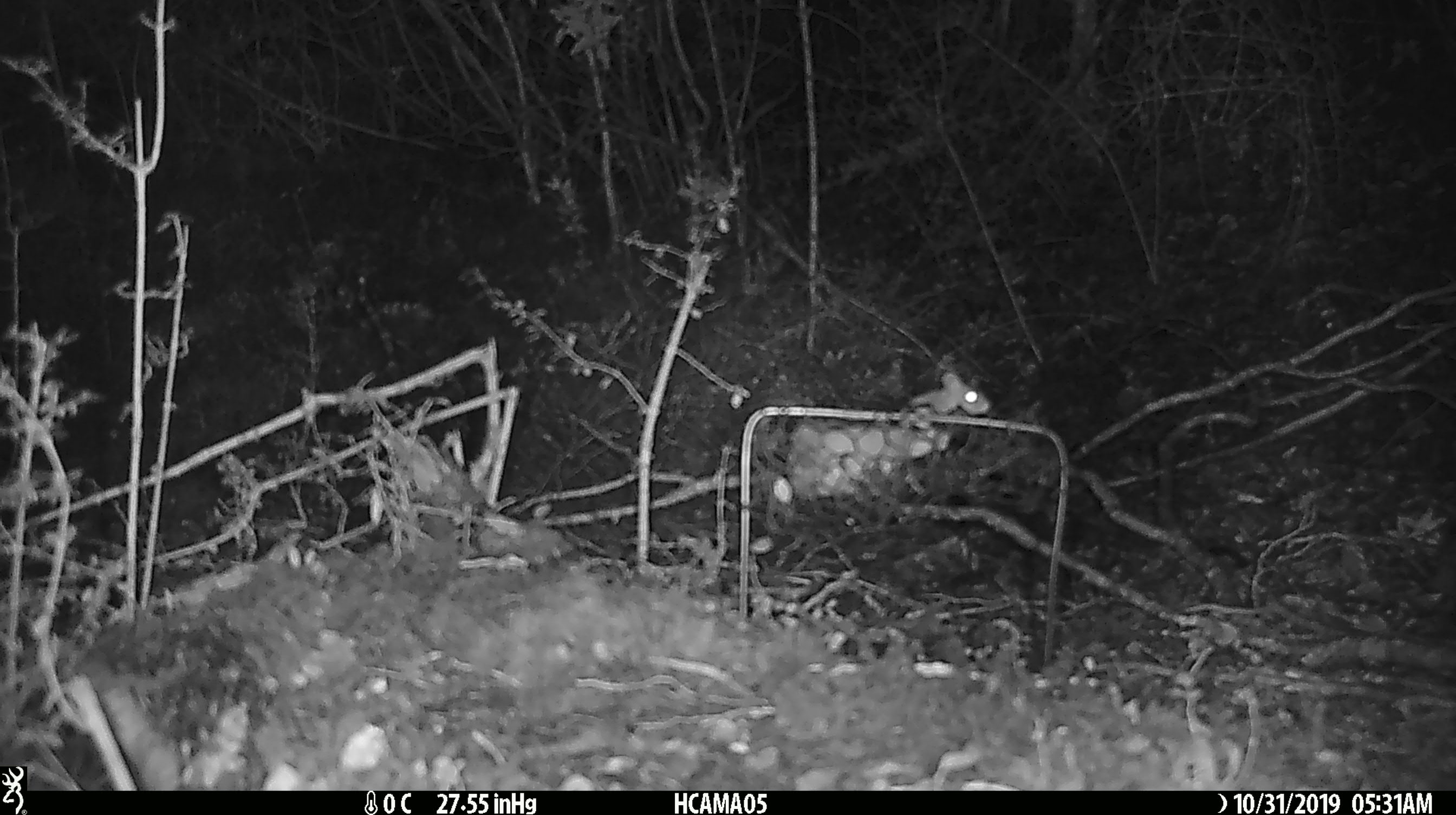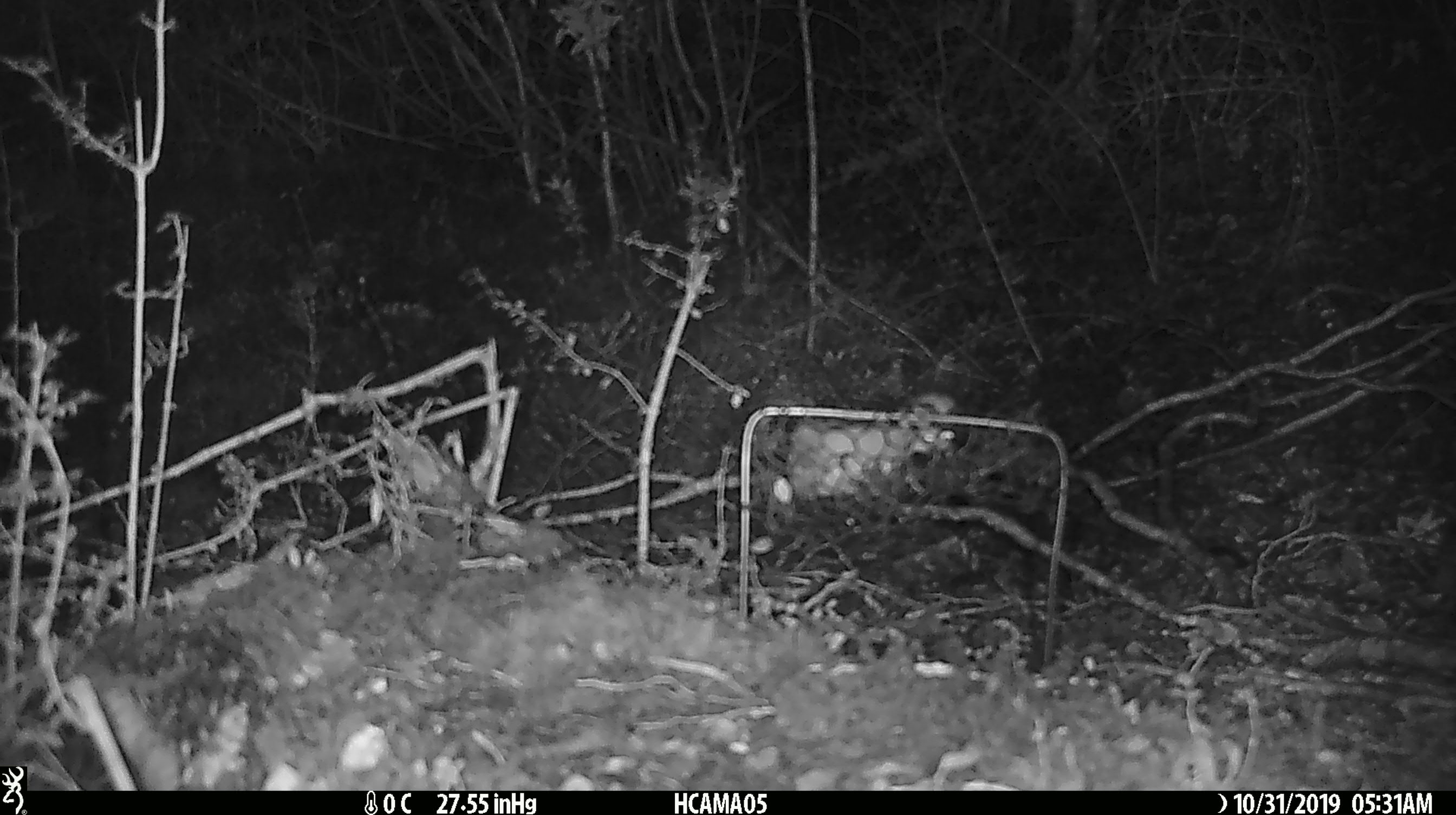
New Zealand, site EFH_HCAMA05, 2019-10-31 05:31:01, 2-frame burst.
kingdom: Animalia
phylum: Chordata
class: Mammalia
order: Rodentia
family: Muridae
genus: Mus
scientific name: Mus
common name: mouse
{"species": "mouse (Mus)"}